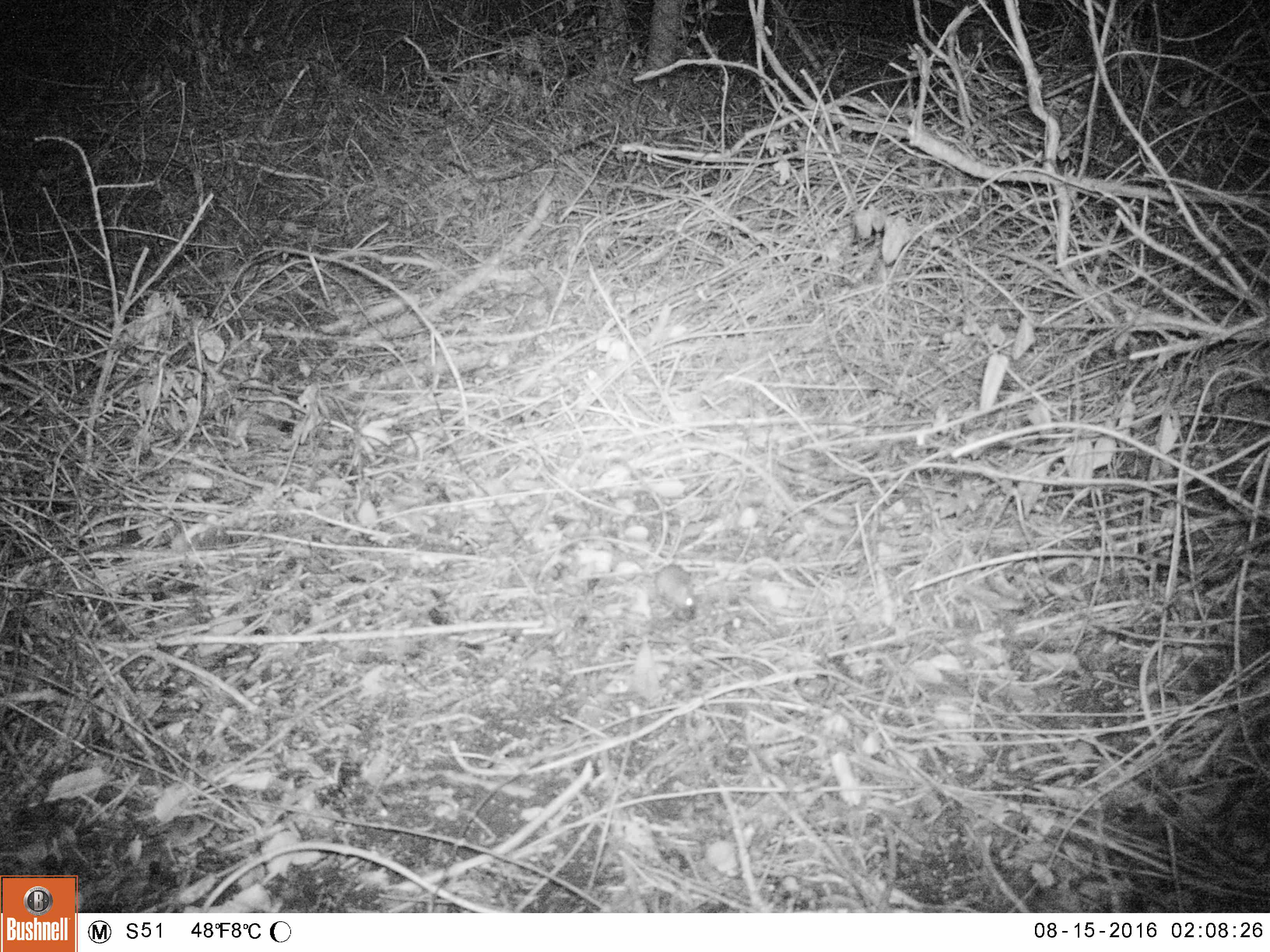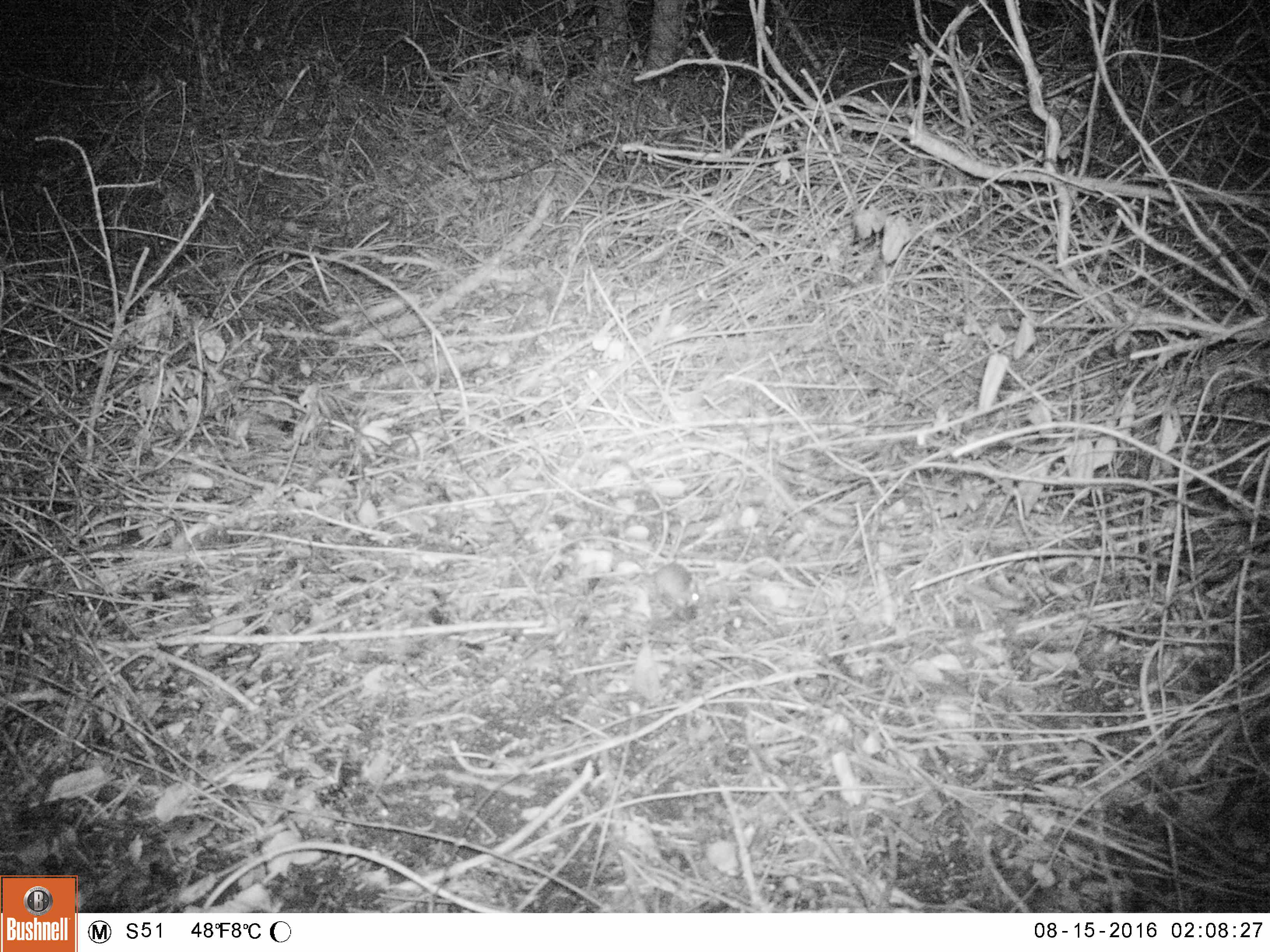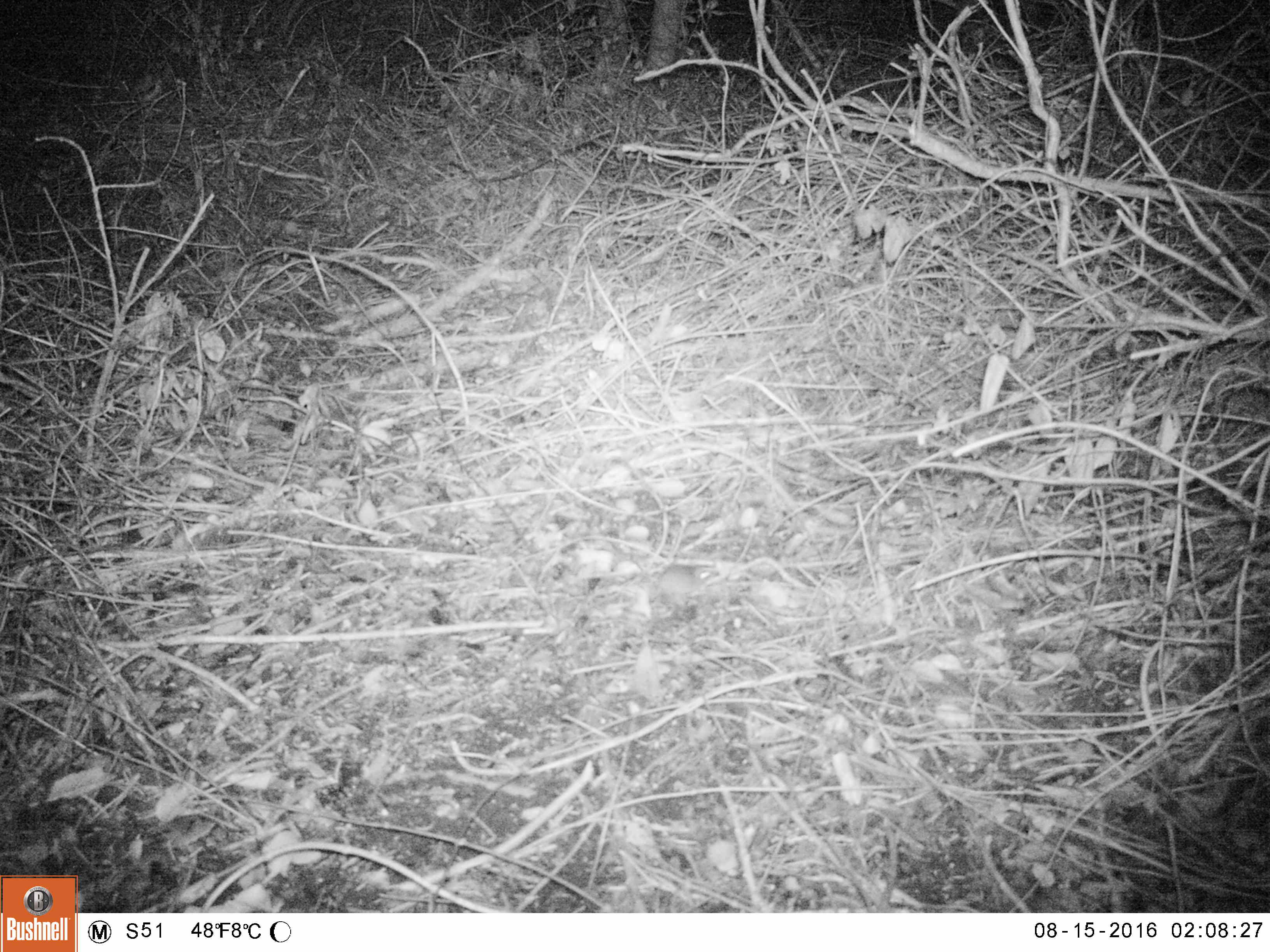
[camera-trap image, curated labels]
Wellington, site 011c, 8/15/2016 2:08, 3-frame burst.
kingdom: Animalia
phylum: Chordata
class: Mammalia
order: Rodentia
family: Muridae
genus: Mus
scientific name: Mus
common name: mouse